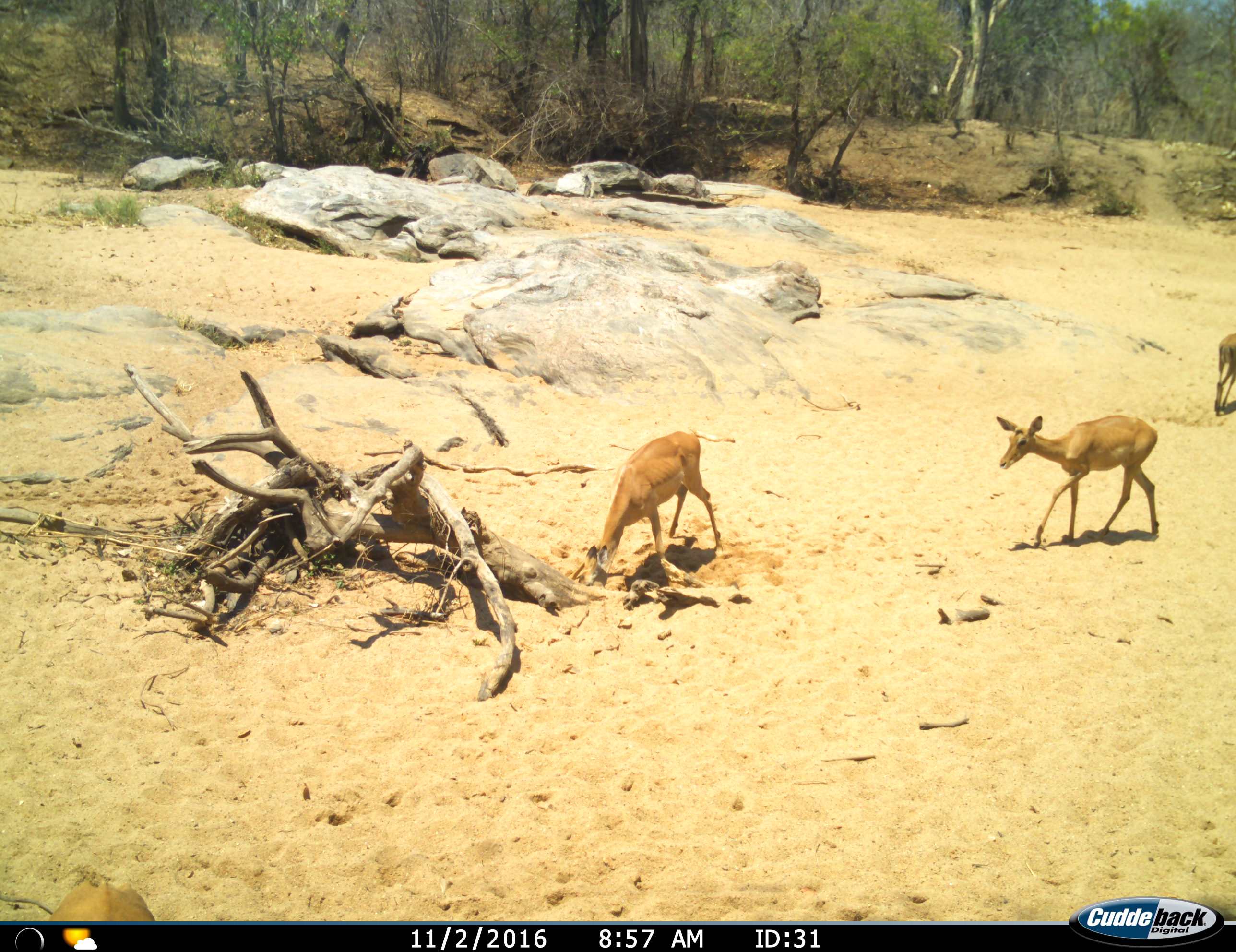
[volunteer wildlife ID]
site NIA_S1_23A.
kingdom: Animalia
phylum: Chordata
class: Mammalia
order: Artiodactyla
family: Bovidae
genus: Aepyceros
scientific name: Aepyceros melampus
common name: impala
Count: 4.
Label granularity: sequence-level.